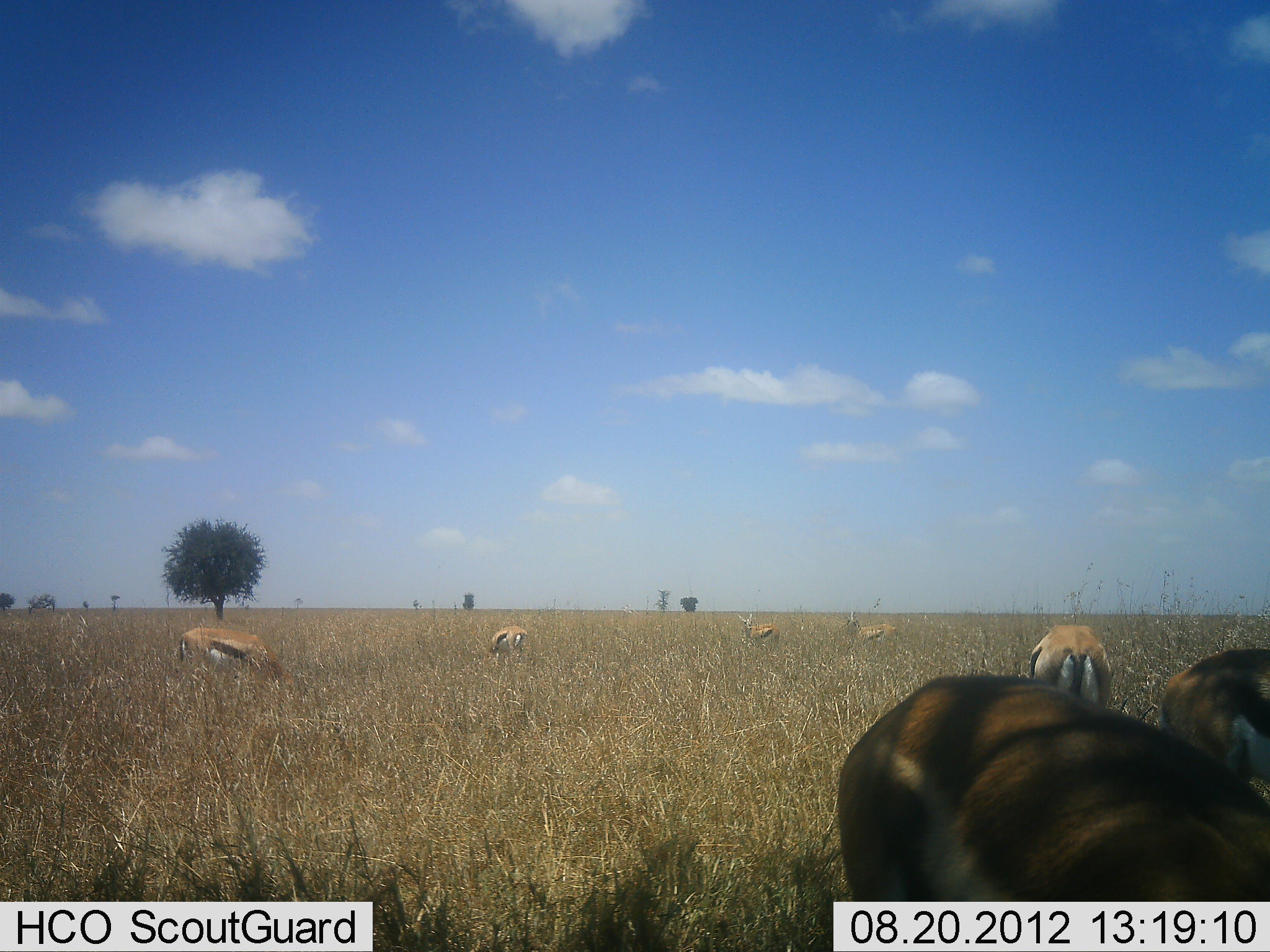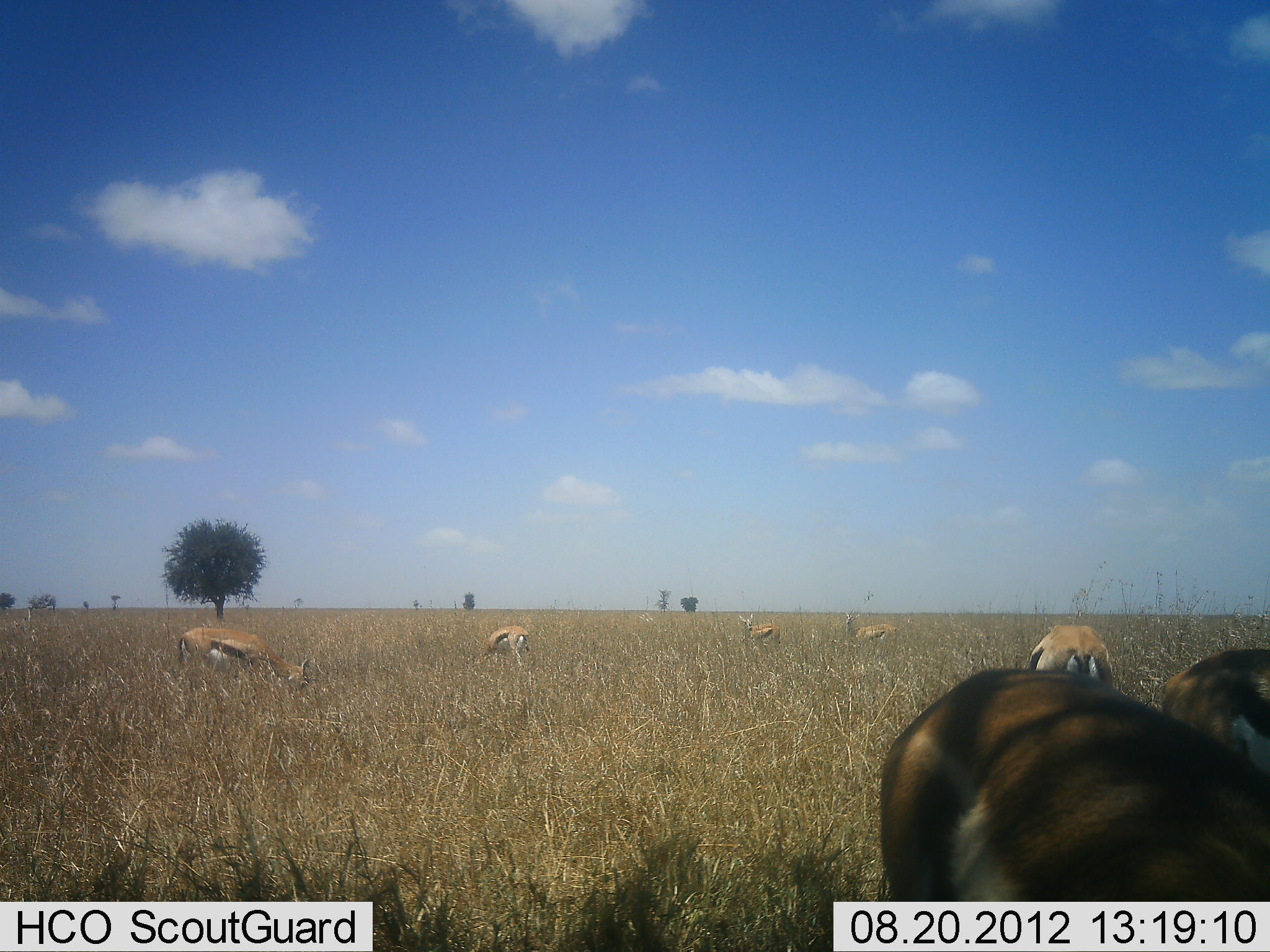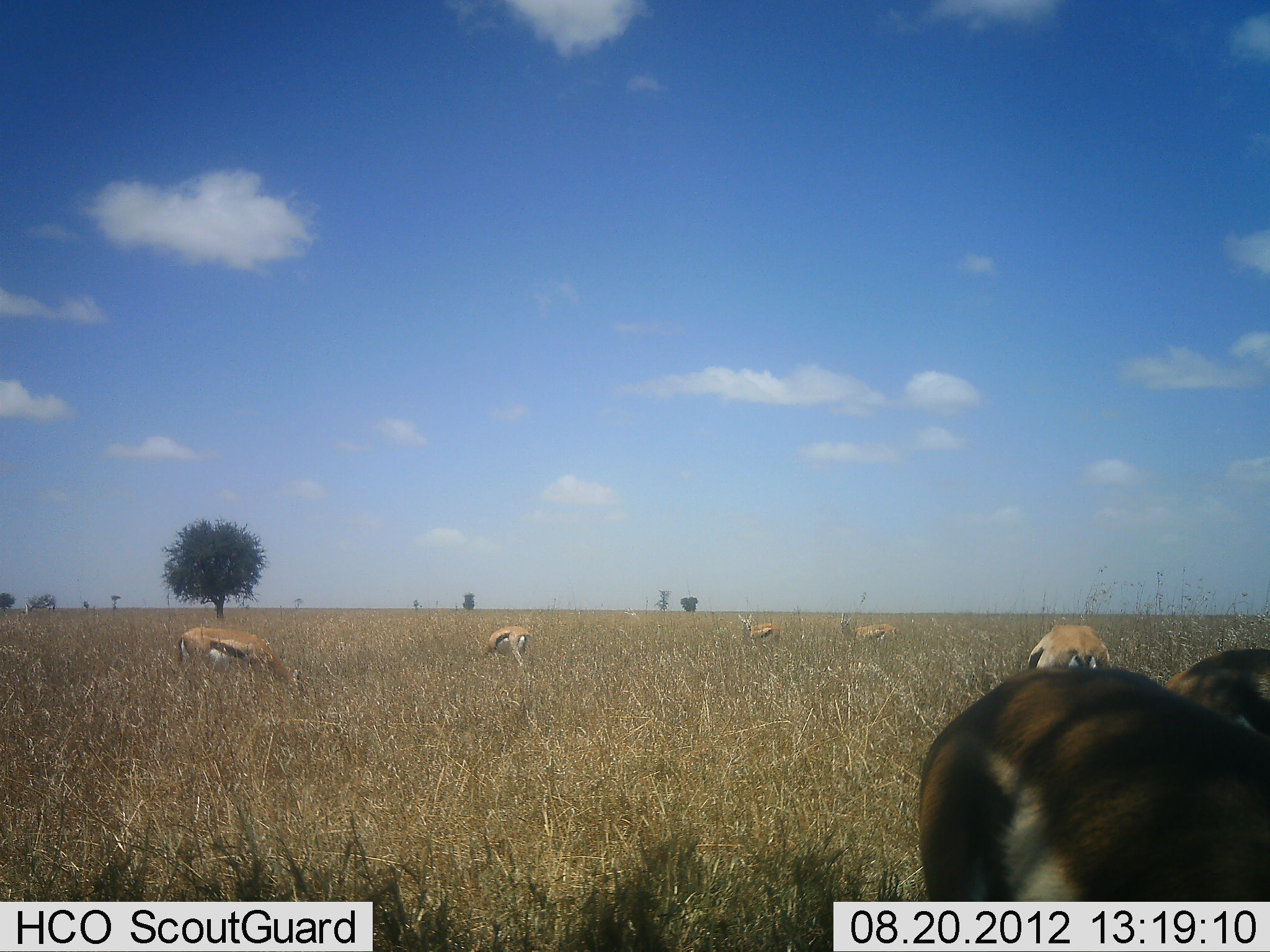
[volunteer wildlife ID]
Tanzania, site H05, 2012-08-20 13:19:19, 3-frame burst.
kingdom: Animalia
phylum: Chordata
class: Mammalia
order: Artiodactyla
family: Bovidae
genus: Eudorcas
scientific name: Eudorcas thomsonii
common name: thomson's gazelle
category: gazellethomsons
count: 7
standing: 50%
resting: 0%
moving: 0%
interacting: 0%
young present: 0%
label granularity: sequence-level